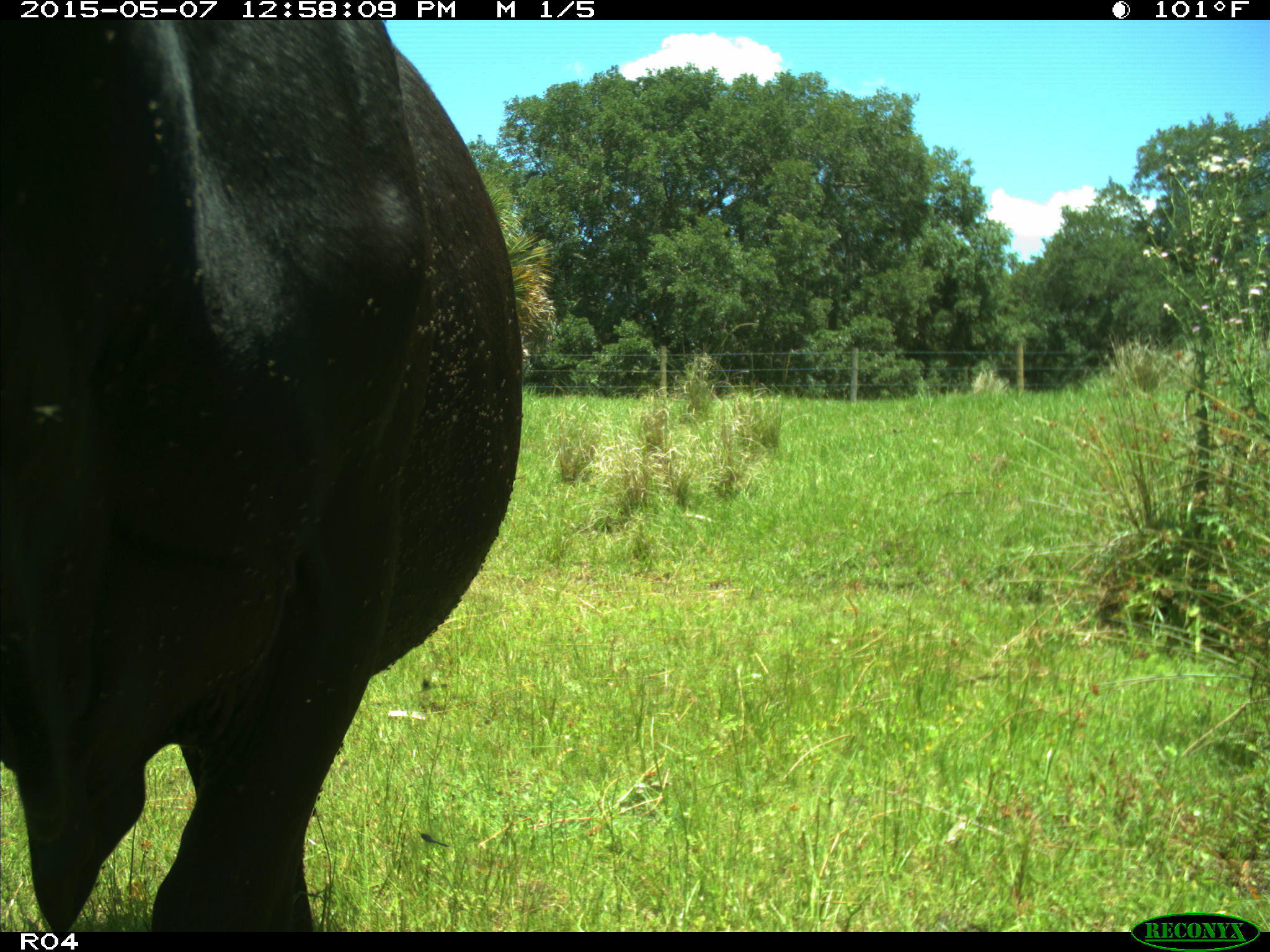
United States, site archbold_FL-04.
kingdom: Animalia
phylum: Chordata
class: Mammalia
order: Artiodactyla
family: Bovidae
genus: Bos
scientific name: Bos taurus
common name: domestic cow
Bos taurus (domestic cow).